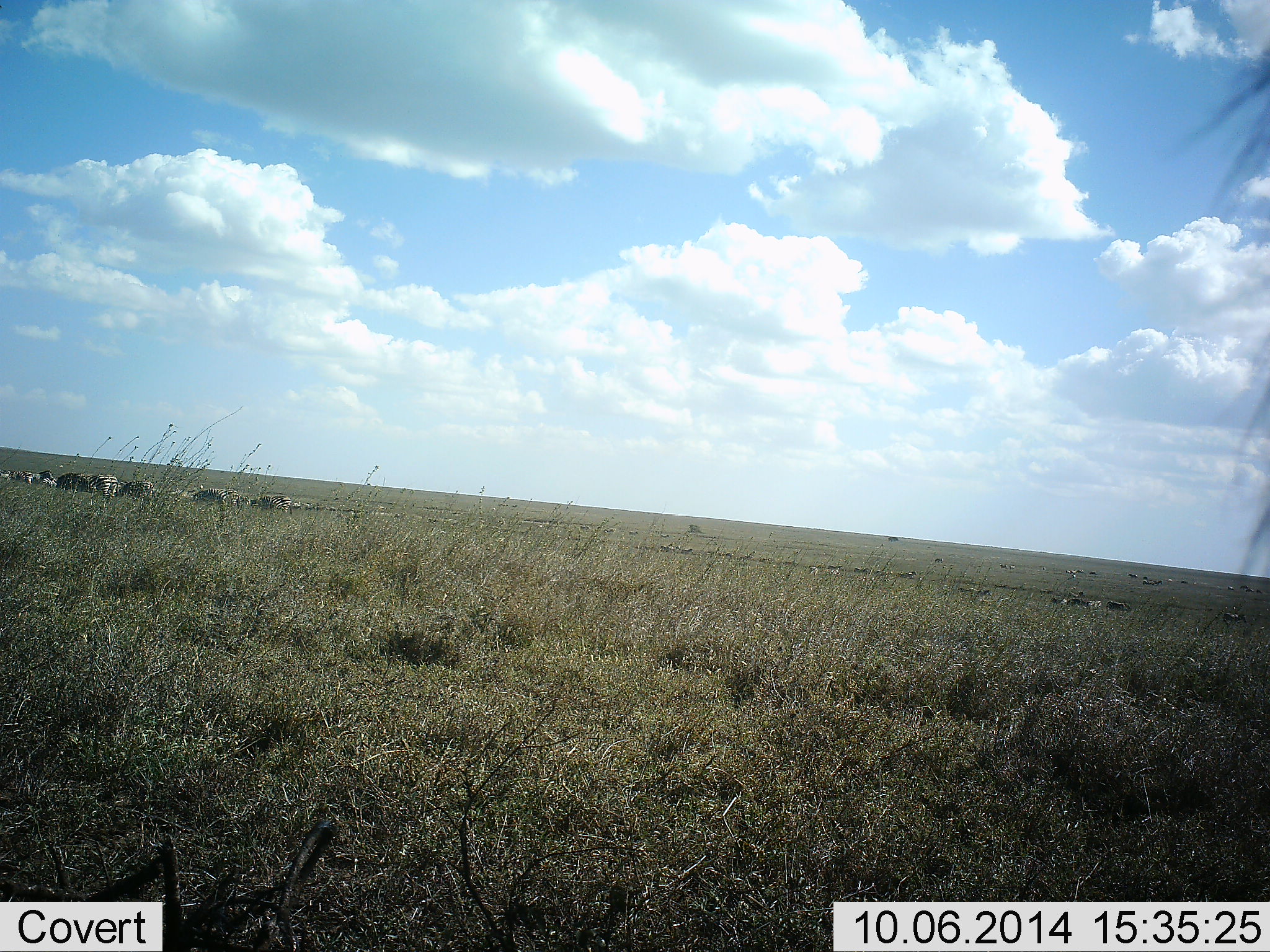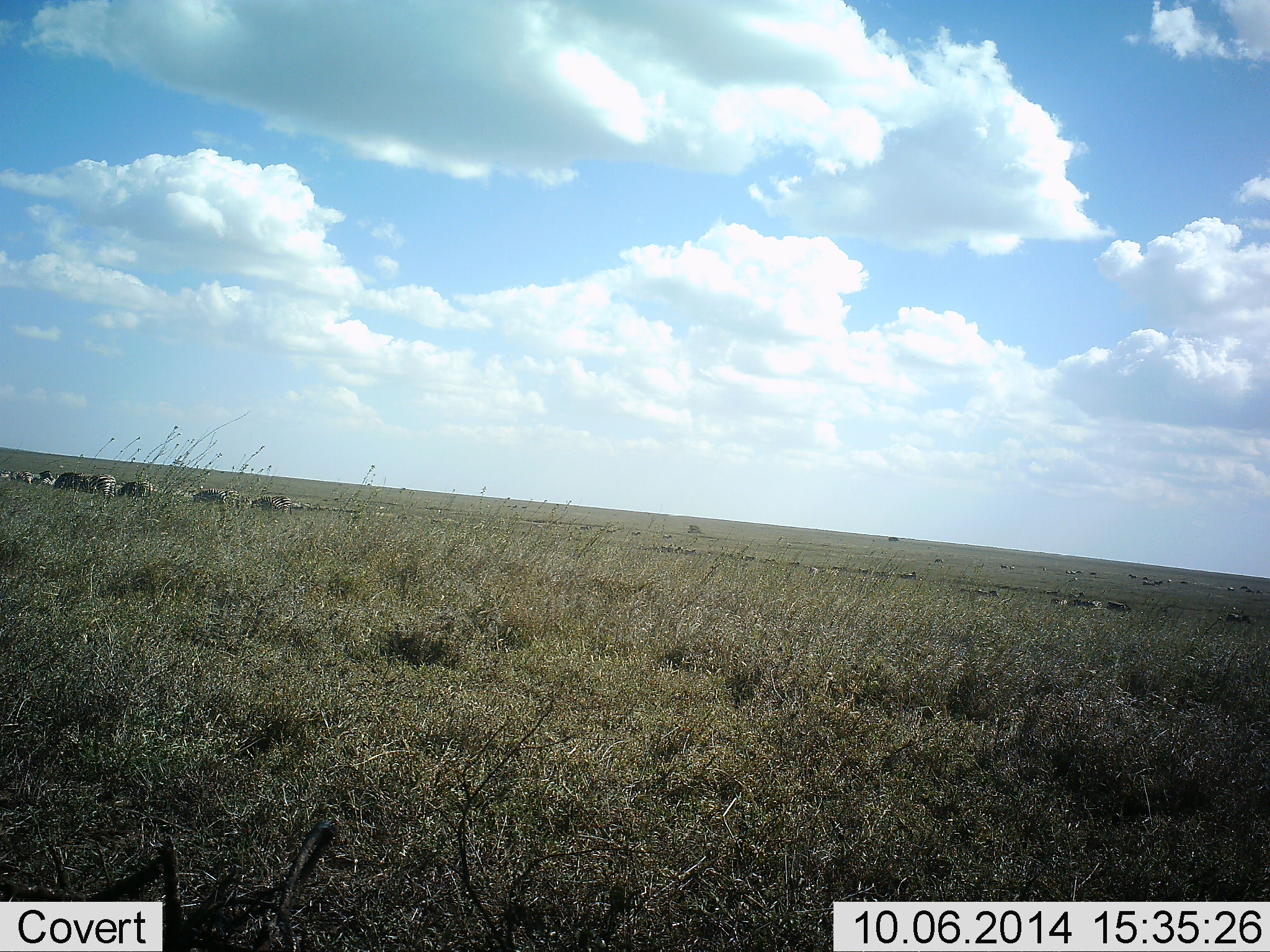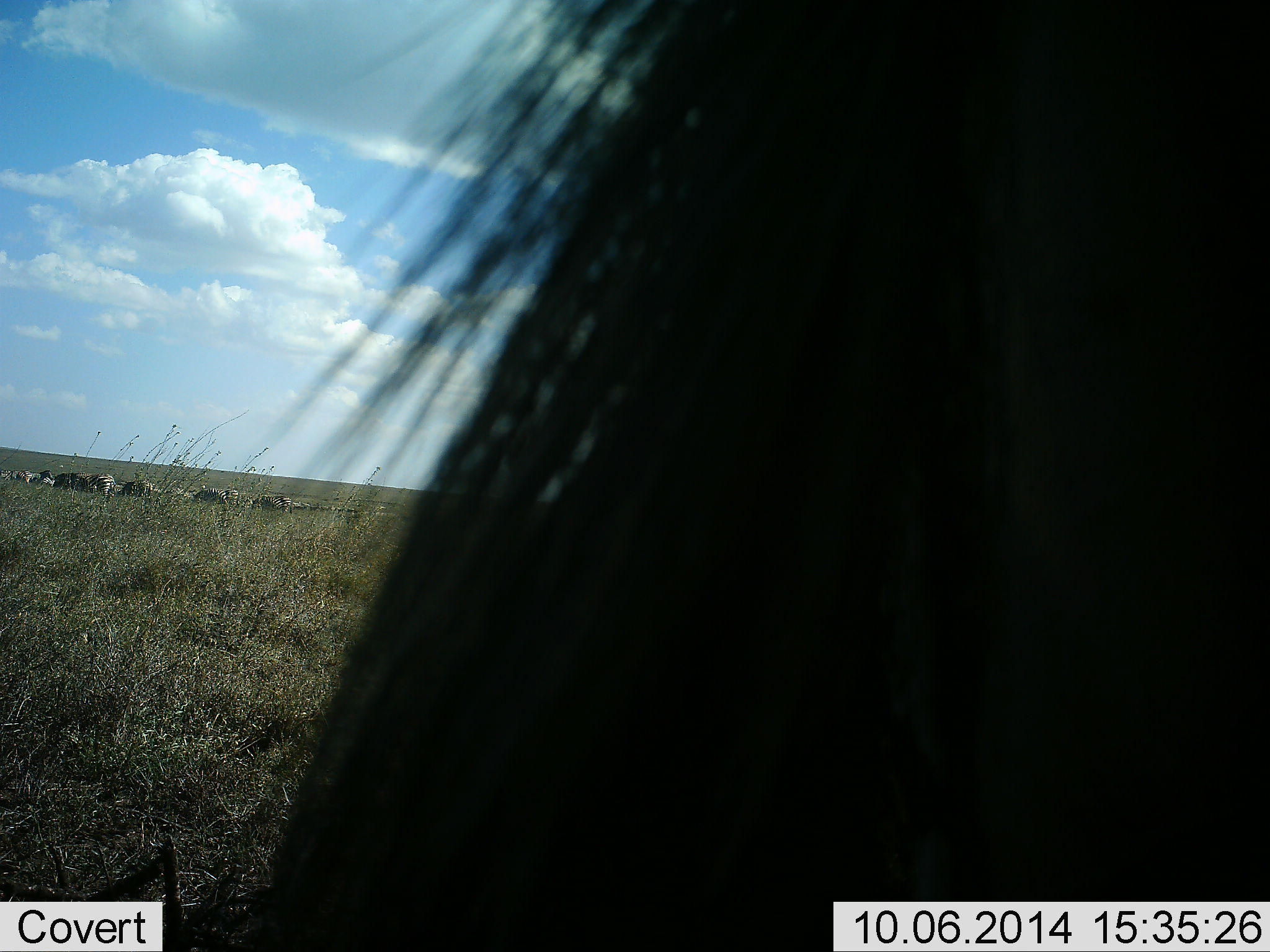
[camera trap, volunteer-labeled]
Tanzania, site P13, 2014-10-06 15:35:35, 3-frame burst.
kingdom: Animalia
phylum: Chordata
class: Mammalia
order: Artiodactyla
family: Bovidae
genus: Connochaetes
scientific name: Connochaetes taurinus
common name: blue wildebeest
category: wildebeest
Wildebeest (blue wildebeest) (Connochaetes taurinus), count 1. Behavior (volunteer vote fractions): standing 60%, resting 0%, moving 30%, interacting 0%. Young present (vote fraction): 0%. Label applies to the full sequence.